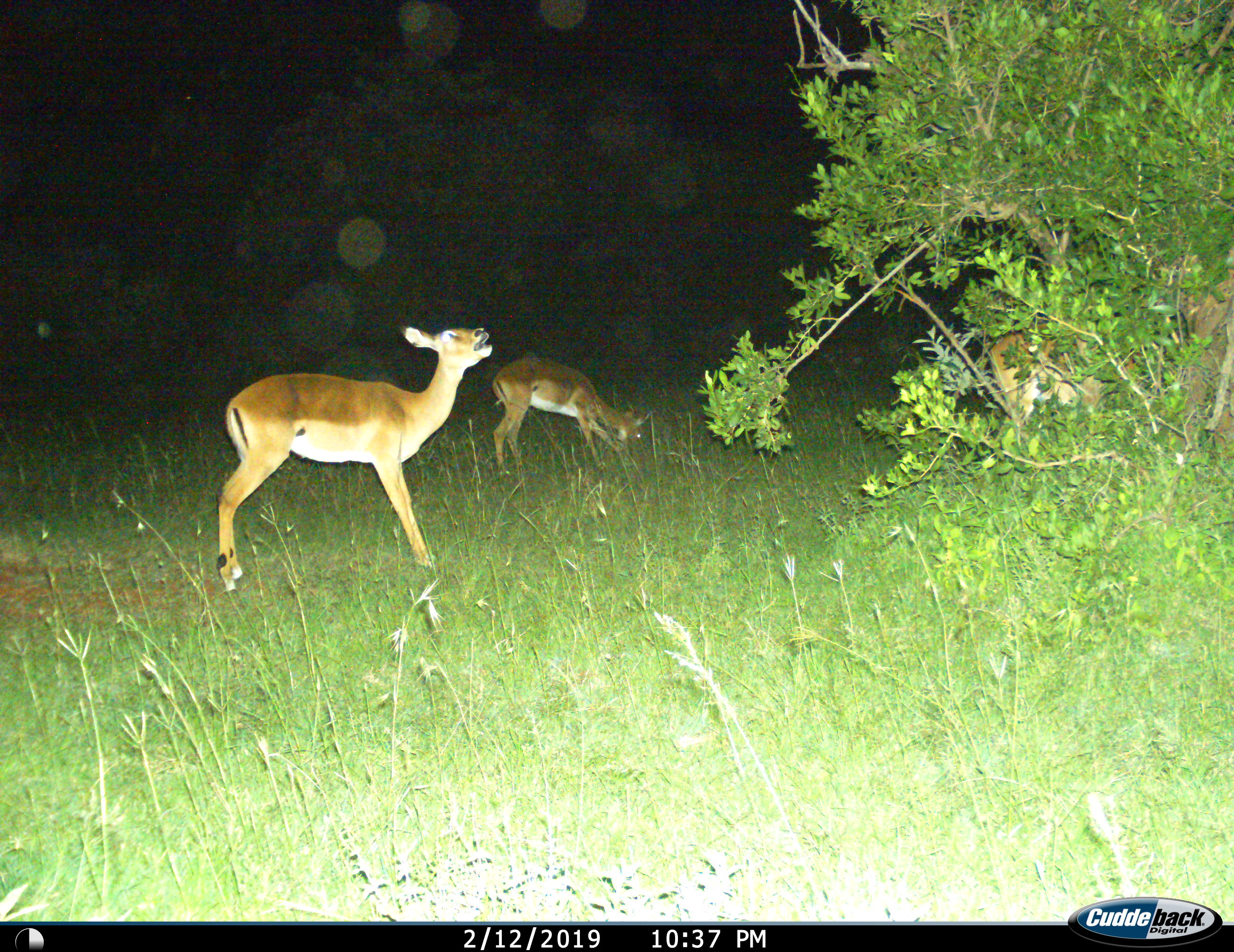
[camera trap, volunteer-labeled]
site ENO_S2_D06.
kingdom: Animalia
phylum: Chordata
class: Mammalia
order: Artiodactyla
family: Bovidae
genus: Aepyceros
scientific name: Aepyceros melampus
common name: impala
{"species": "impala (Aepyceros melampus)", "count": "3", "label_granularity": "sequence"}